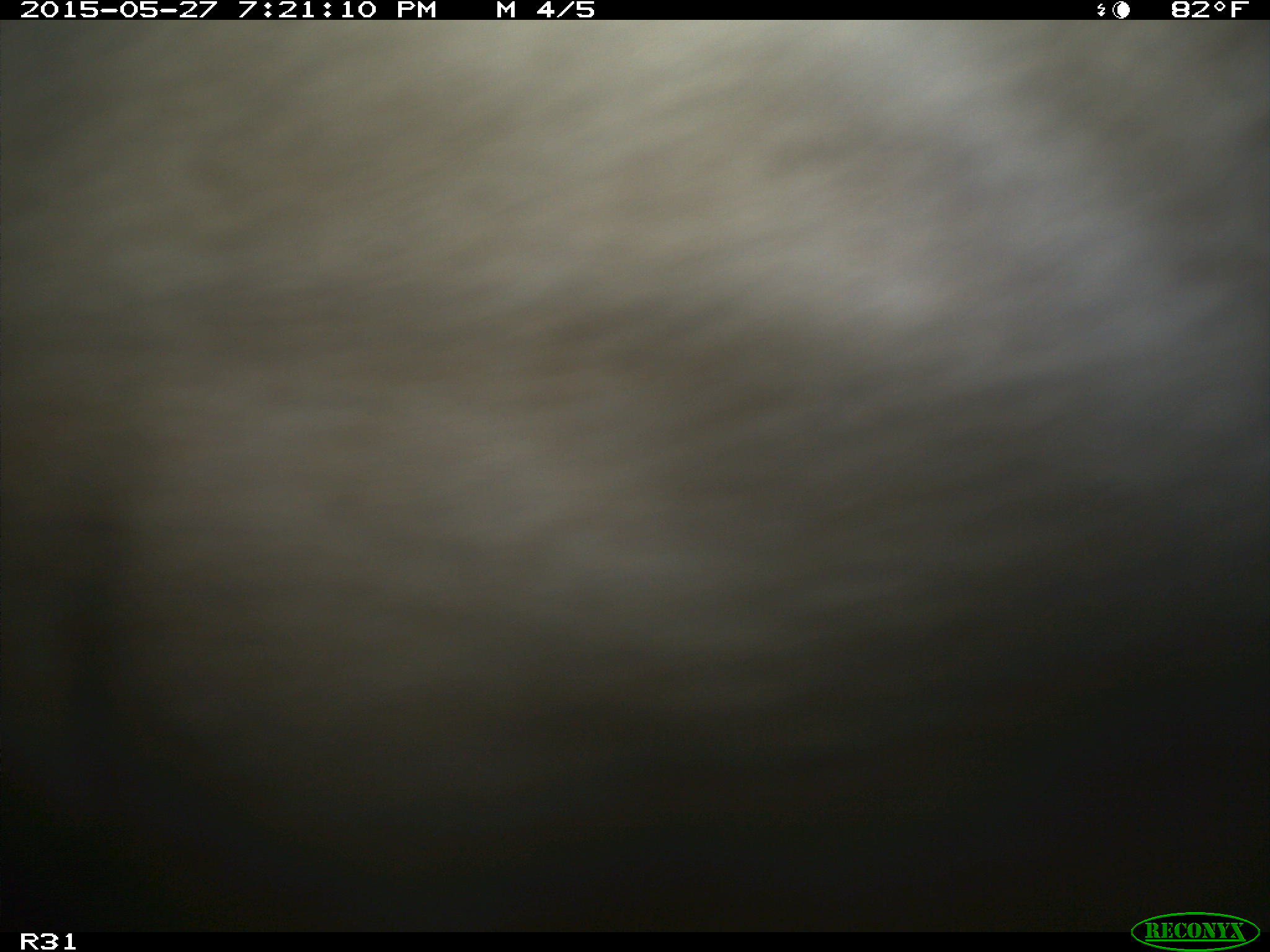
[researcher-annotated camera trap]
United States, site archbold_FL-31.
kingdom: Animalia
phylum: Chordata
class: Mammalia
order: Artiodactyla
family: Bovidae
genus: Bos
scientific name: Bos taurus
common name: domestic cow